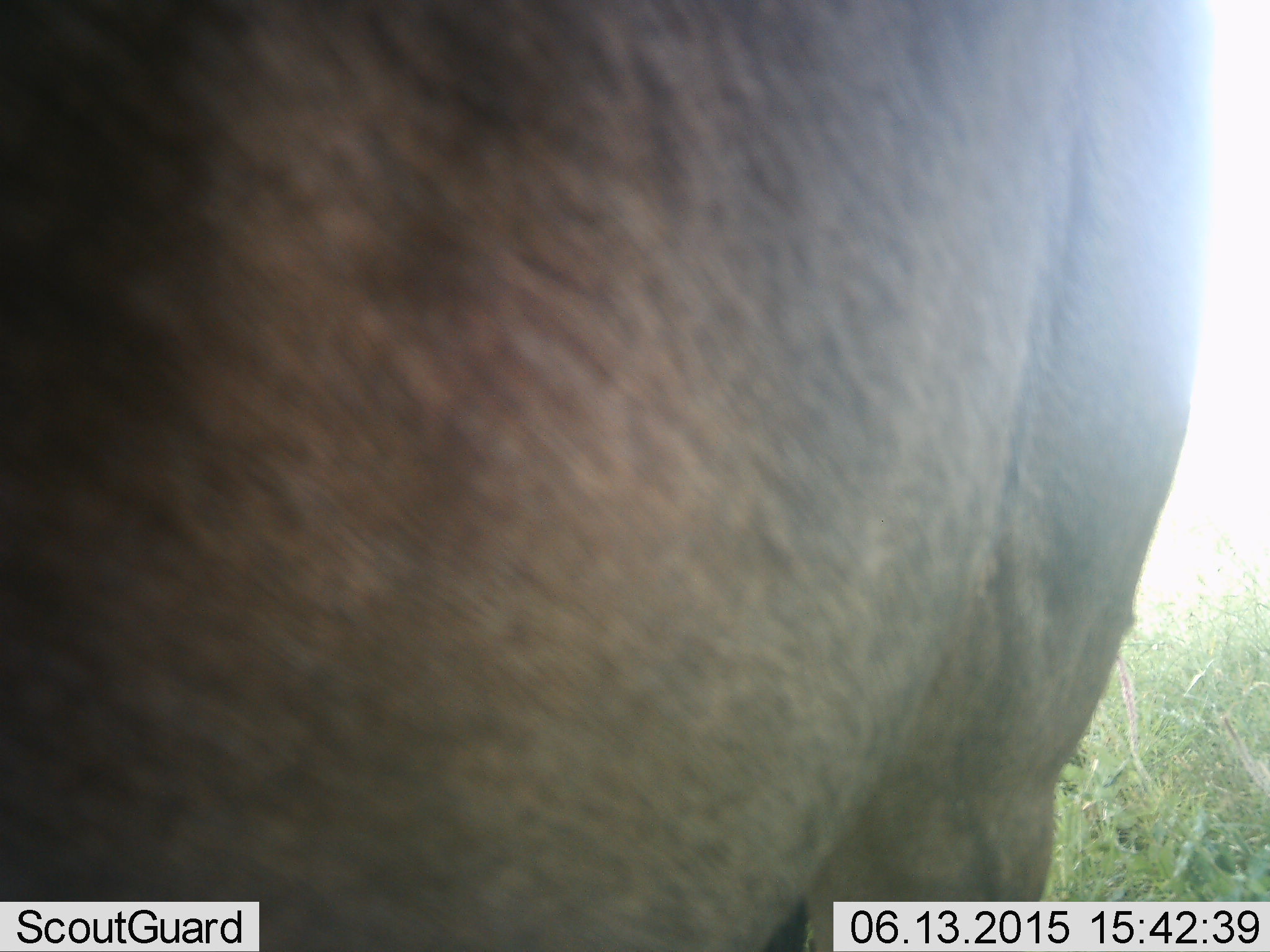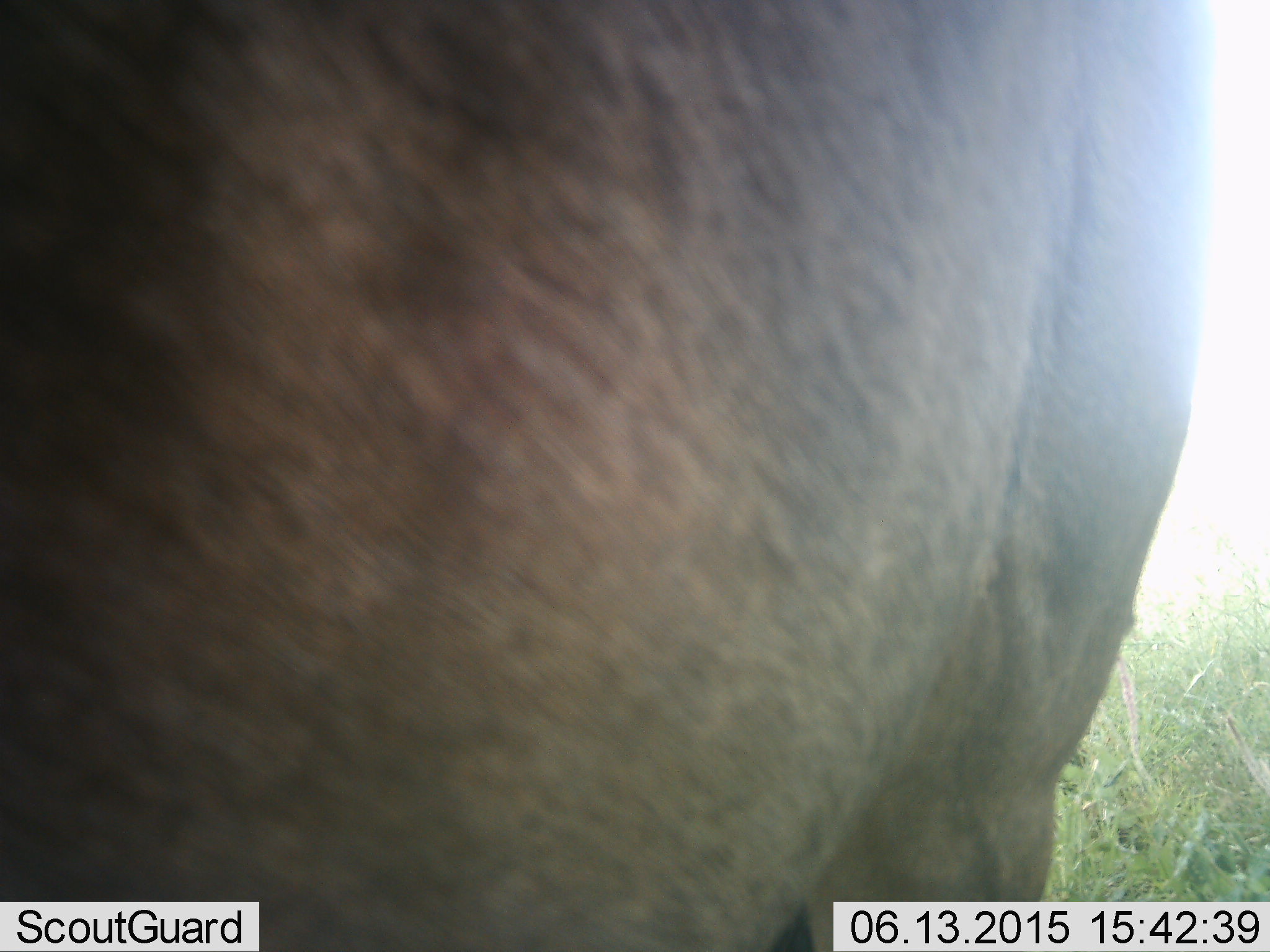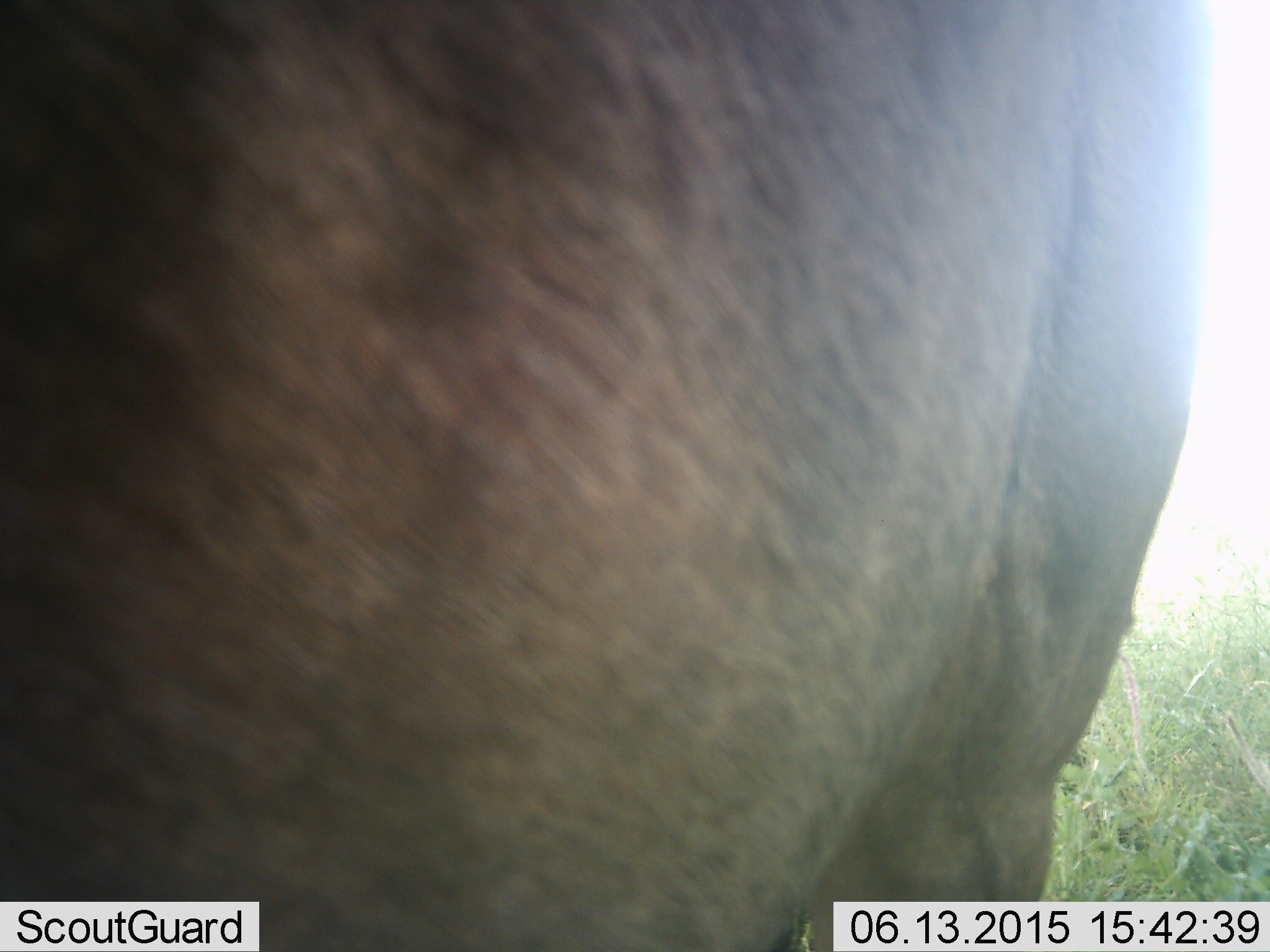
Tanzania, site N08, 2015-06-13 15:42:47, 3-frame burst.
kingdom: Animalia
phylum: Chordata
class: Mammalia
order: Artiodactyla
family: Bovidae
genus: Connochaetes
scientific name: Connochaetes taurinus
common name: blue wildebeest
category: wildebeest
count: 1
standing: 100%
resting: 0%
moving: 0%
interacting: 0%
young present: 0%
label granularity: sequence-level